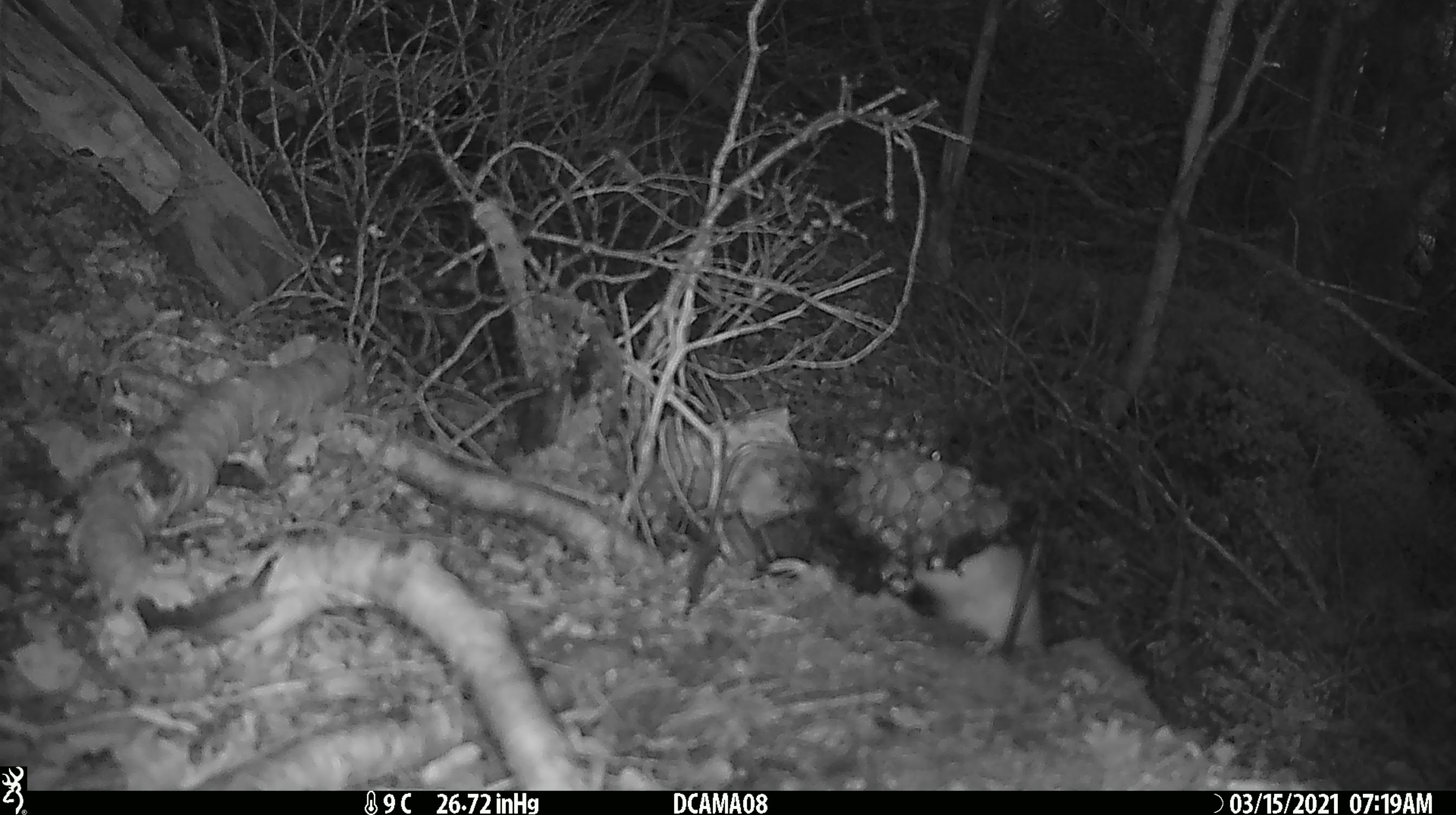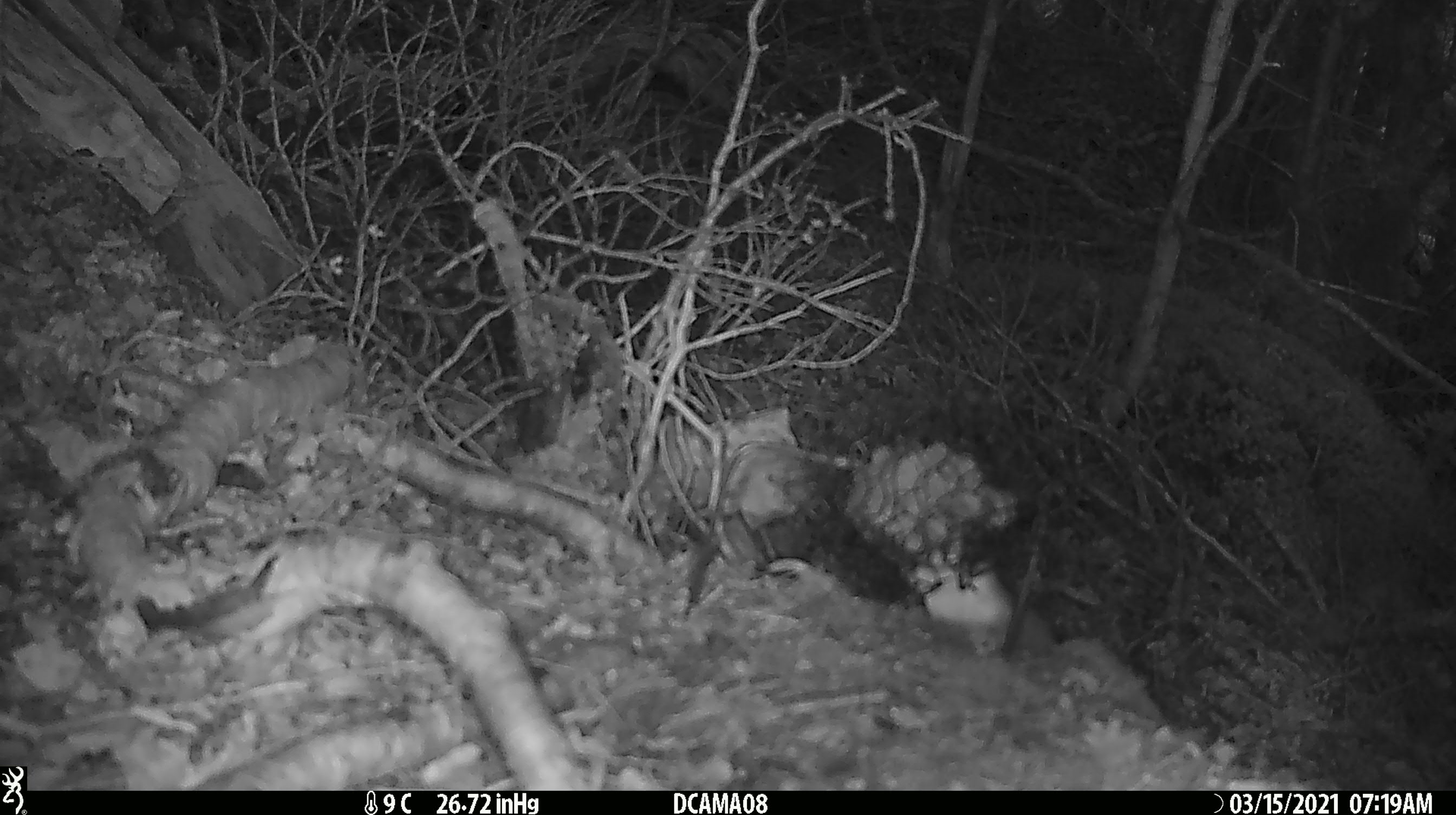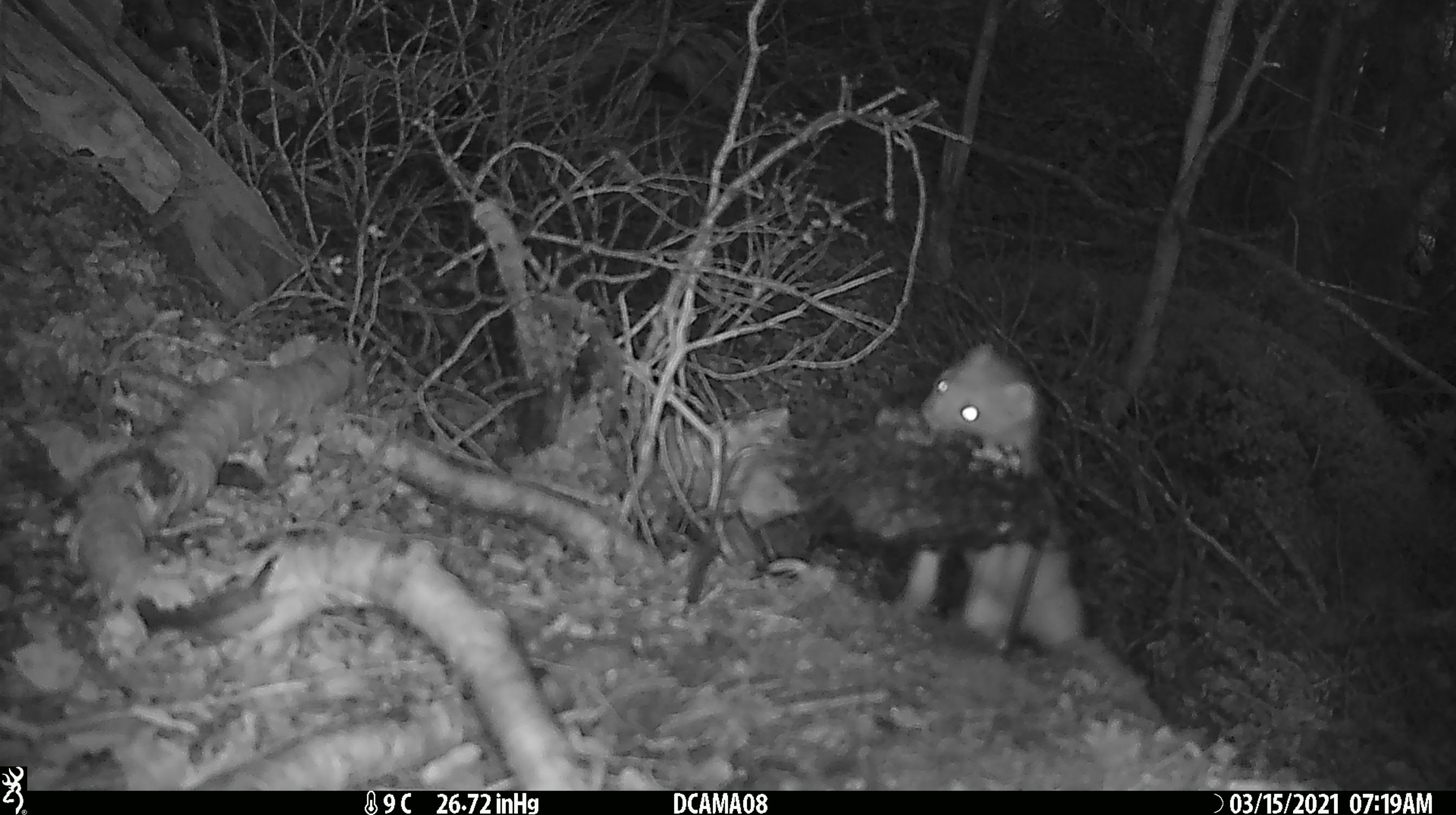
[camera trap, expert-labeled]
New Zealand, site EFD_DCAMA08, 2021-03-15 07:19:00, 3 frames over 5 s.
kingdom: Animalia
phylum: Chordata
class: Mammalia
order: Carnivora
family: Mustelidae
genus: Mustela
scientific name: Mustela erminea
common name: stoat